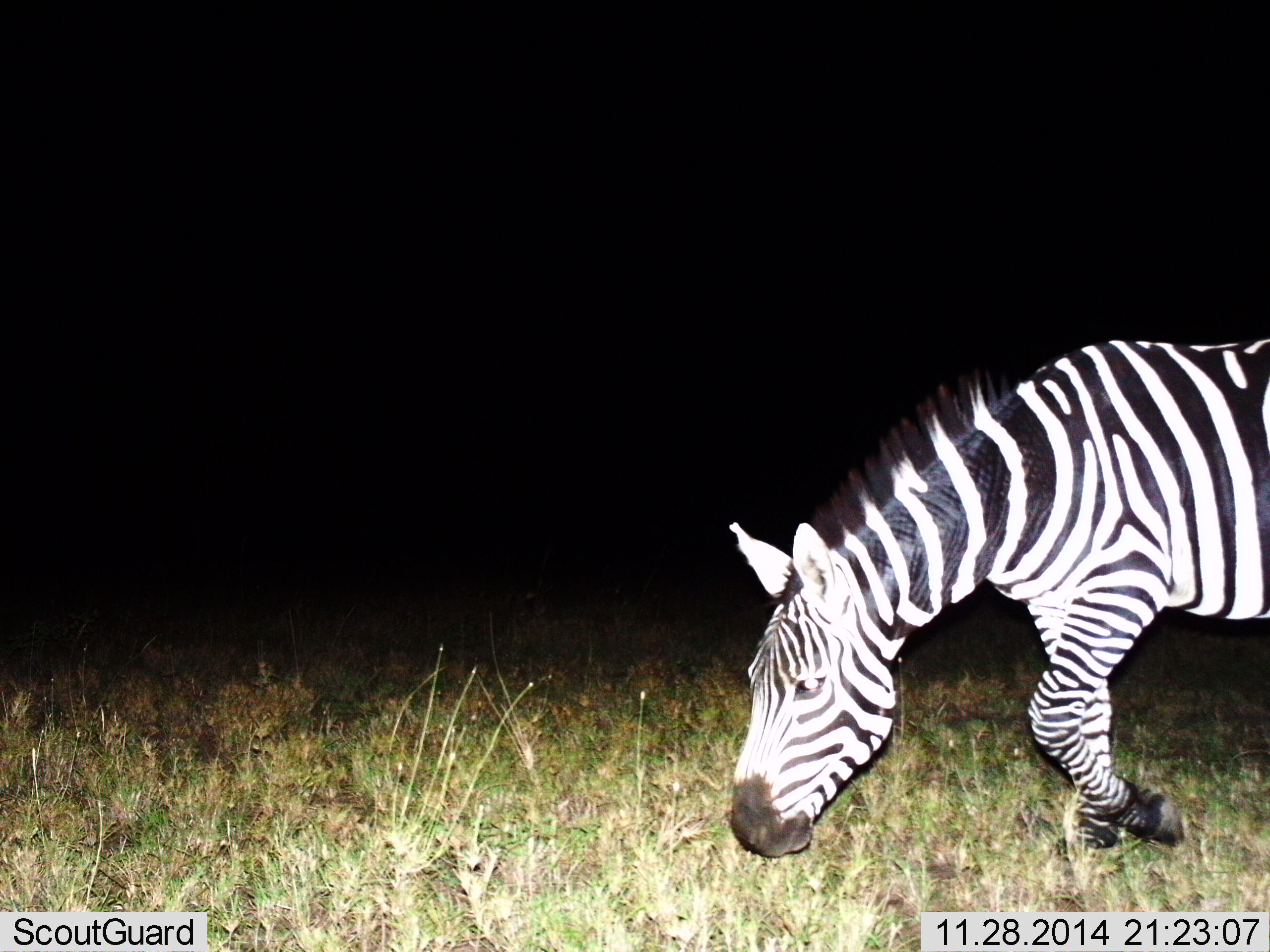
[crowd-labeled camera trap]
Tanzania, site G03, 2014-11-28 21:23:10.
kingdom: Animalia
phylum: Chordata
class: Mammalia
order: Perissodactyla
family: Equidae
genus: Equus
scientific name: Equus quagga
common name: plains zebra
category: zebra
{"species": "zebra (plains zebra) (Equus quagga)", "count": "1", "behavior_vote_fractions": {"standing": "0%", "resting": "0%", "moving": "30%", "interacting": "0%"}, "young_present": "0%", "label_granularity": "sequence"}